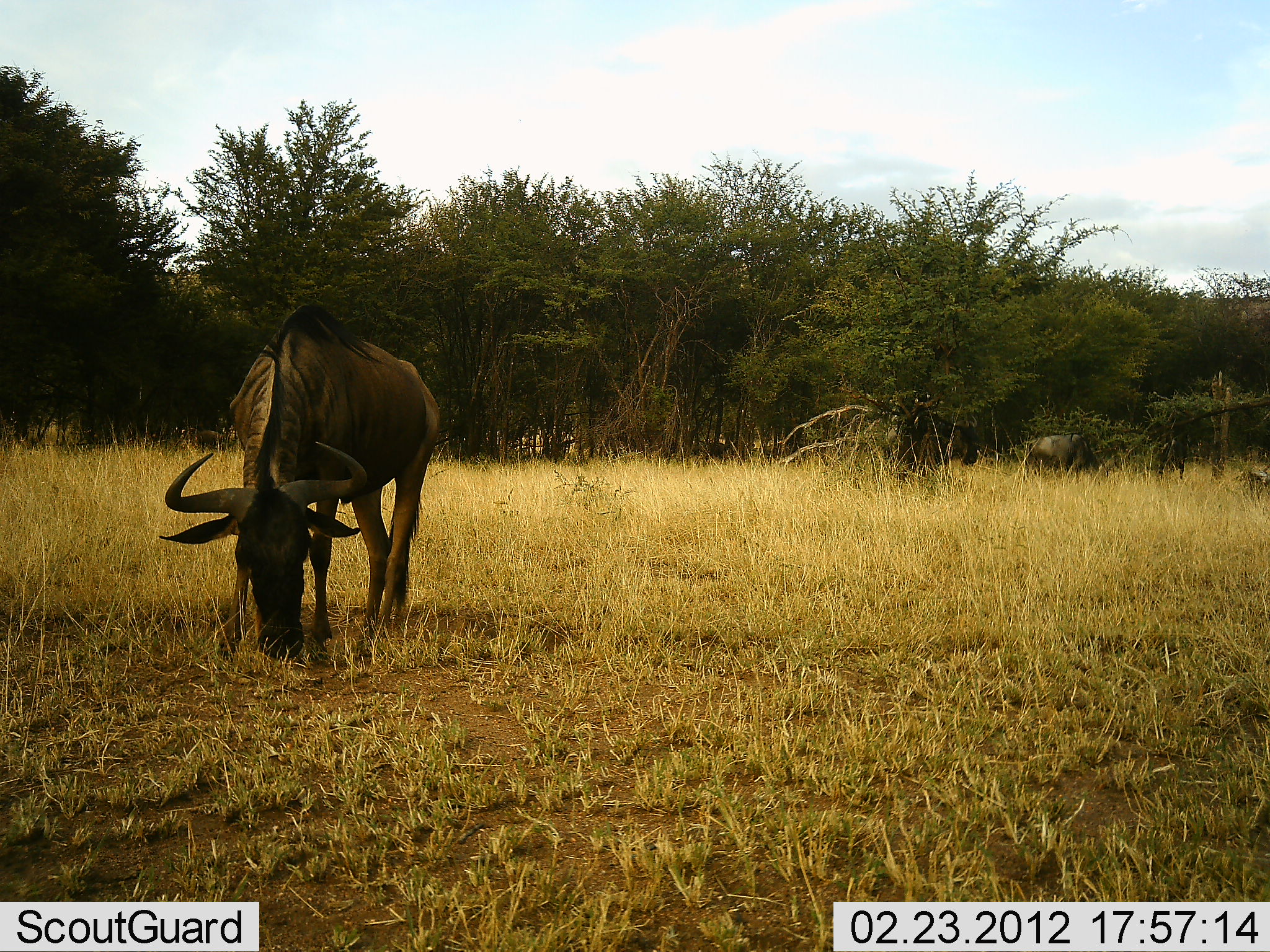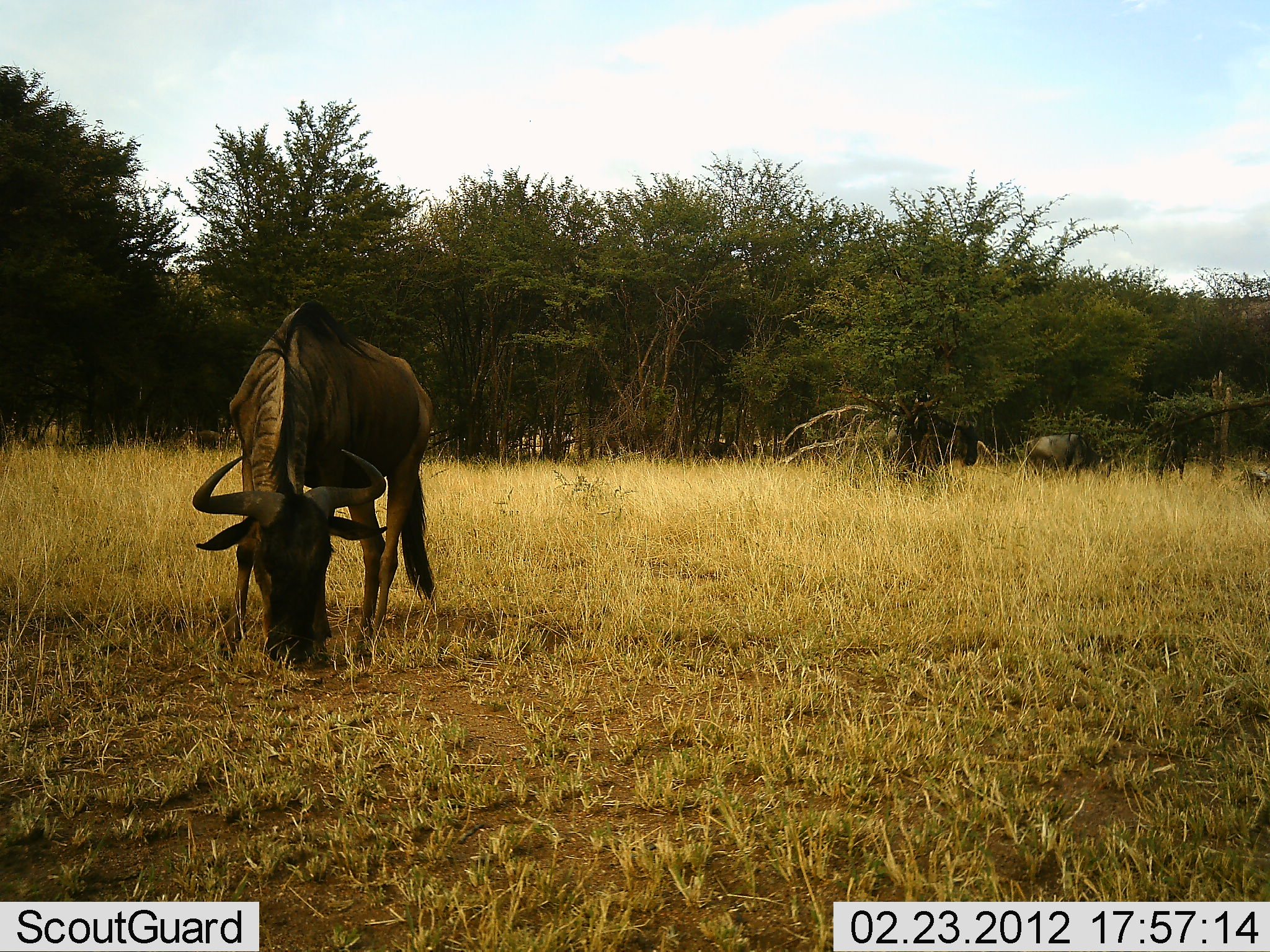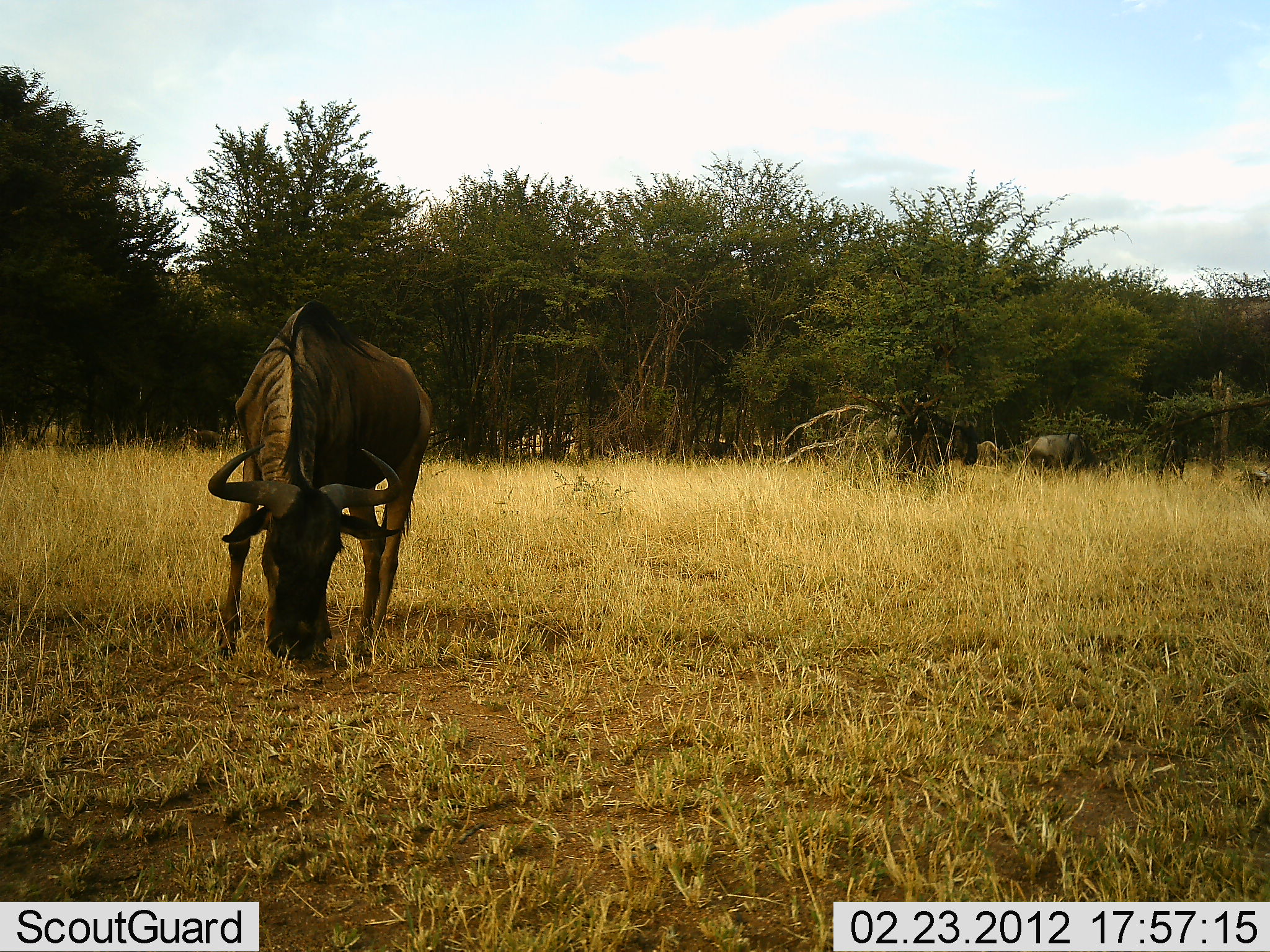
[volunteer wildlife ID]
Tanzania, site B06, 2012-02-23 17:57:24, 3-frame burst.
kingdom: Animalia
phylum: Chordata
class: Mammalia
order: Artiodactyla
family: Bovidae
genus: Connochaetes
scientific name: Connochaetes taurinus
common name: blue wildebeest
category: wildebeest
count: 3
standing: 45%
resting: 0%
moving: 10%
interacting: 0%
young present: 0%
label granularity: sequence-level